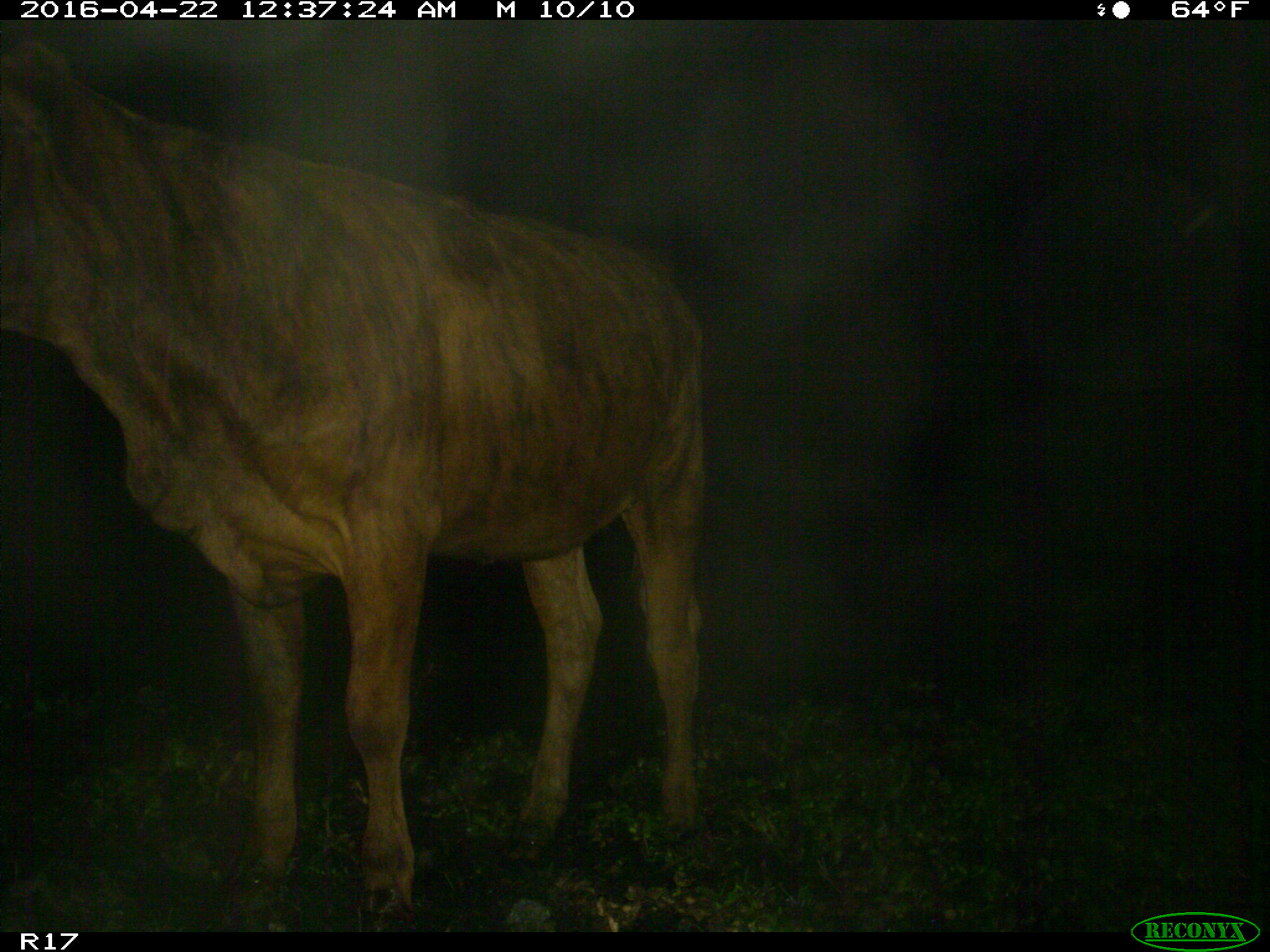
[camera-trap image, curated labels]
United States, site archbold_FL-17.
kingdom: Animalia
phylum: Chordata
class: Mammalia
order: Artiodactyla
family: Bovidae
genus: Bos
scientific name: Bos taurus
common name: domestic cow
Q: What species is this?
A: Bos taurus (domestic cow).